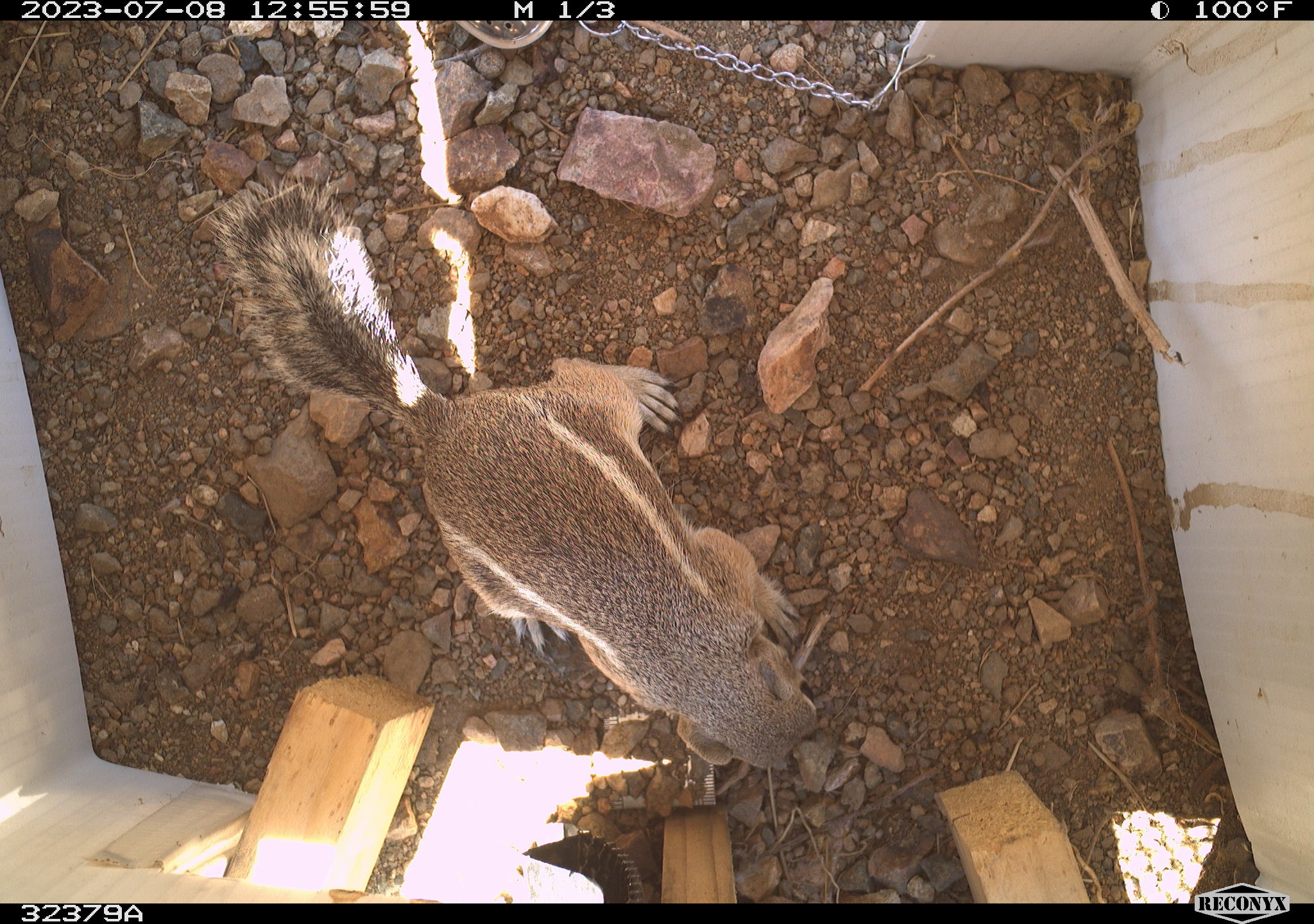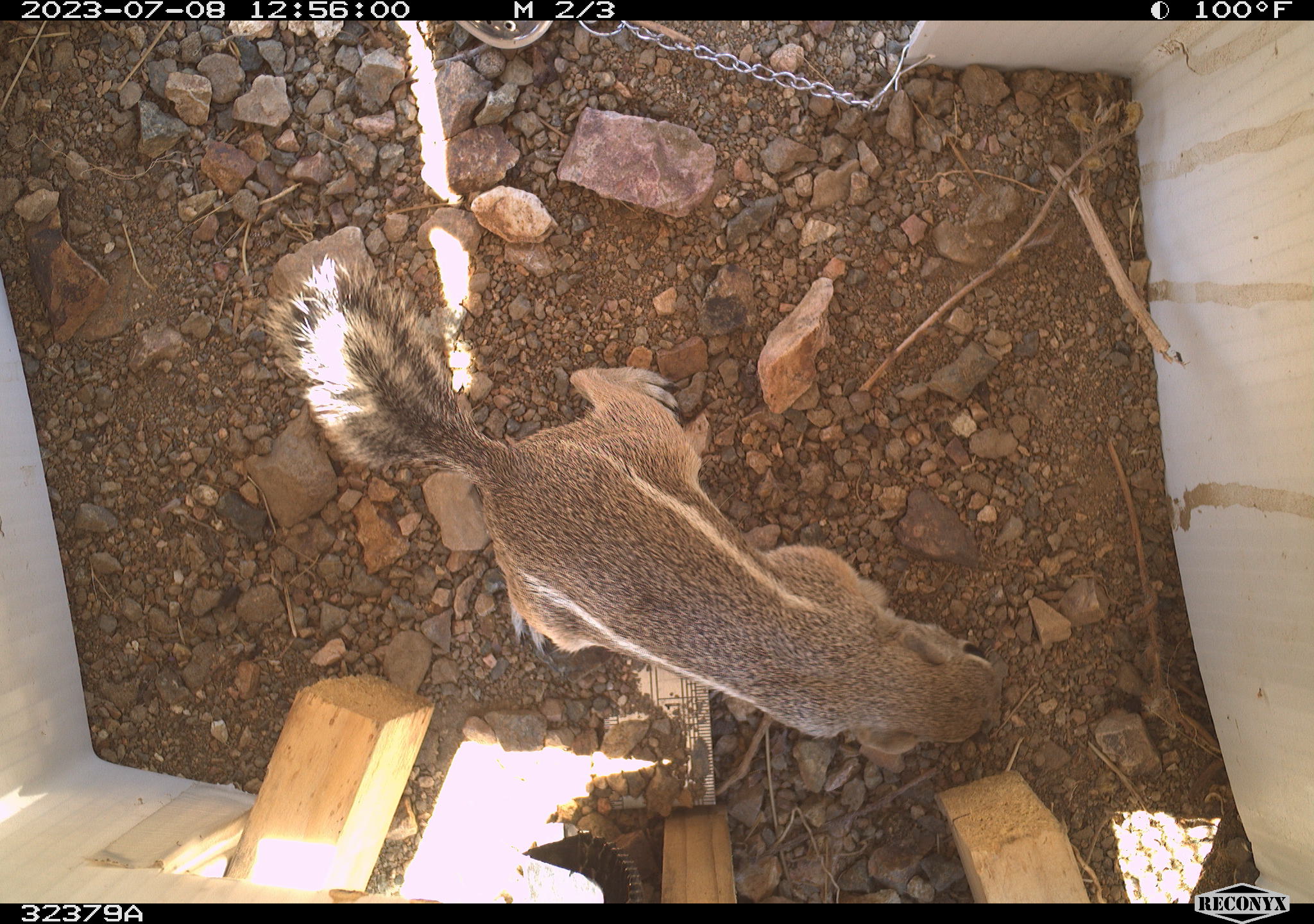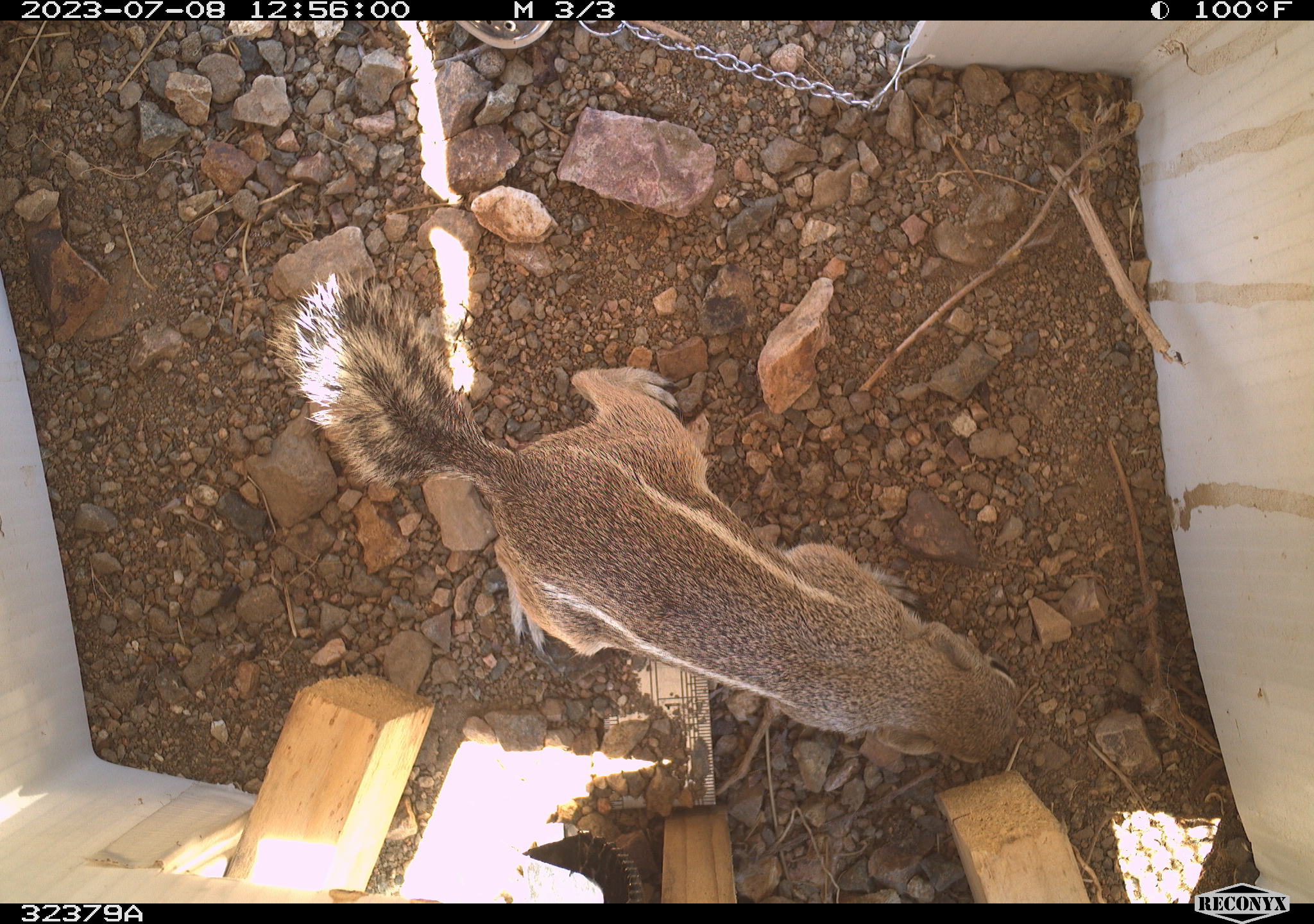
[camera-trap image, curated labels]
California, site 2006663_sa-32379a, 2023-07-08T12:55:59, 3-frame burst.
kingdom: Animalia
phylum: Chordata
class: Mammalia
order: Rodentia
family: Sciuridae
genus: Ammospermophilus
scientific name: Ammospermophilus leucurus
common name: white-tailed antelope squirrel